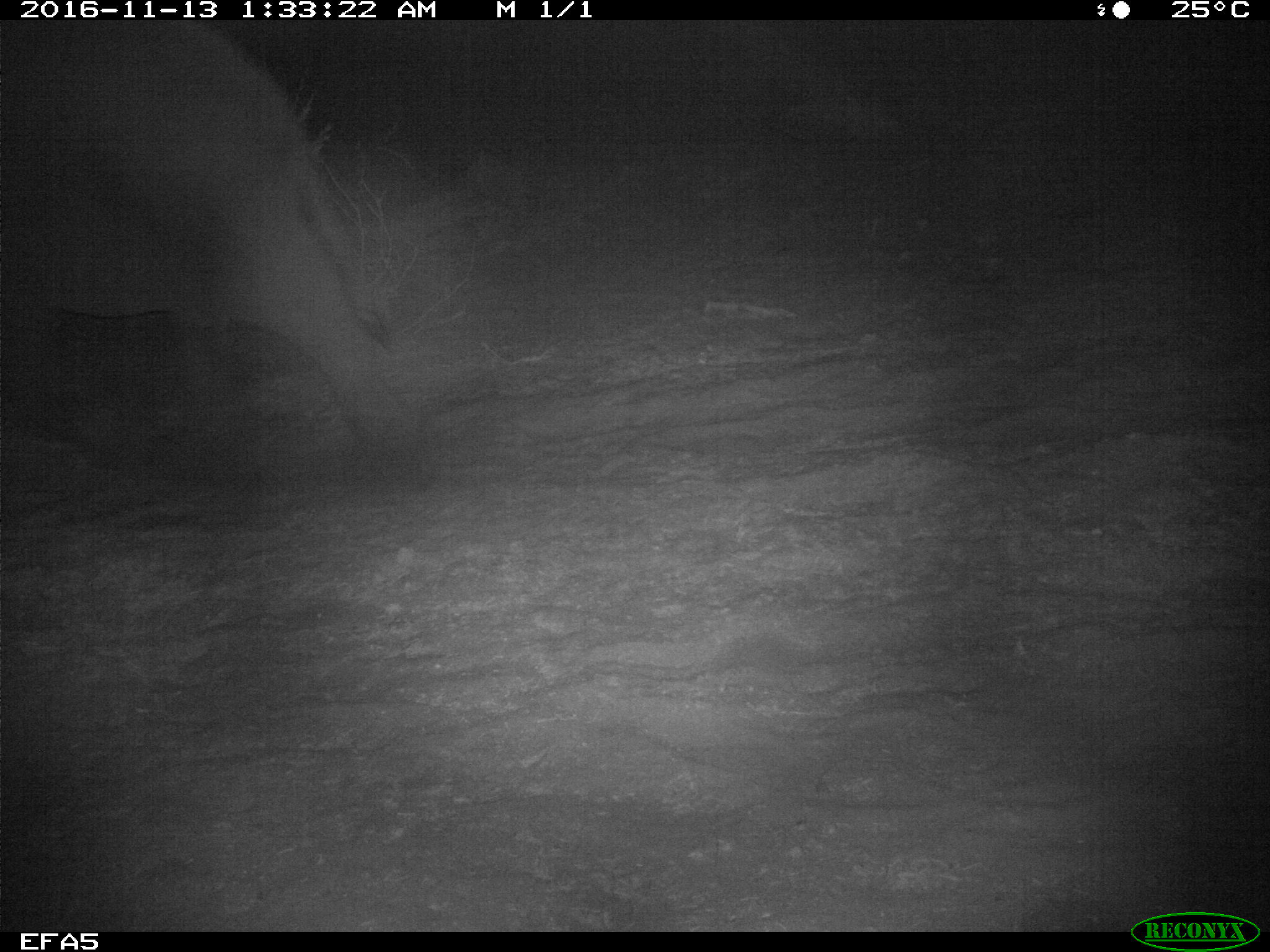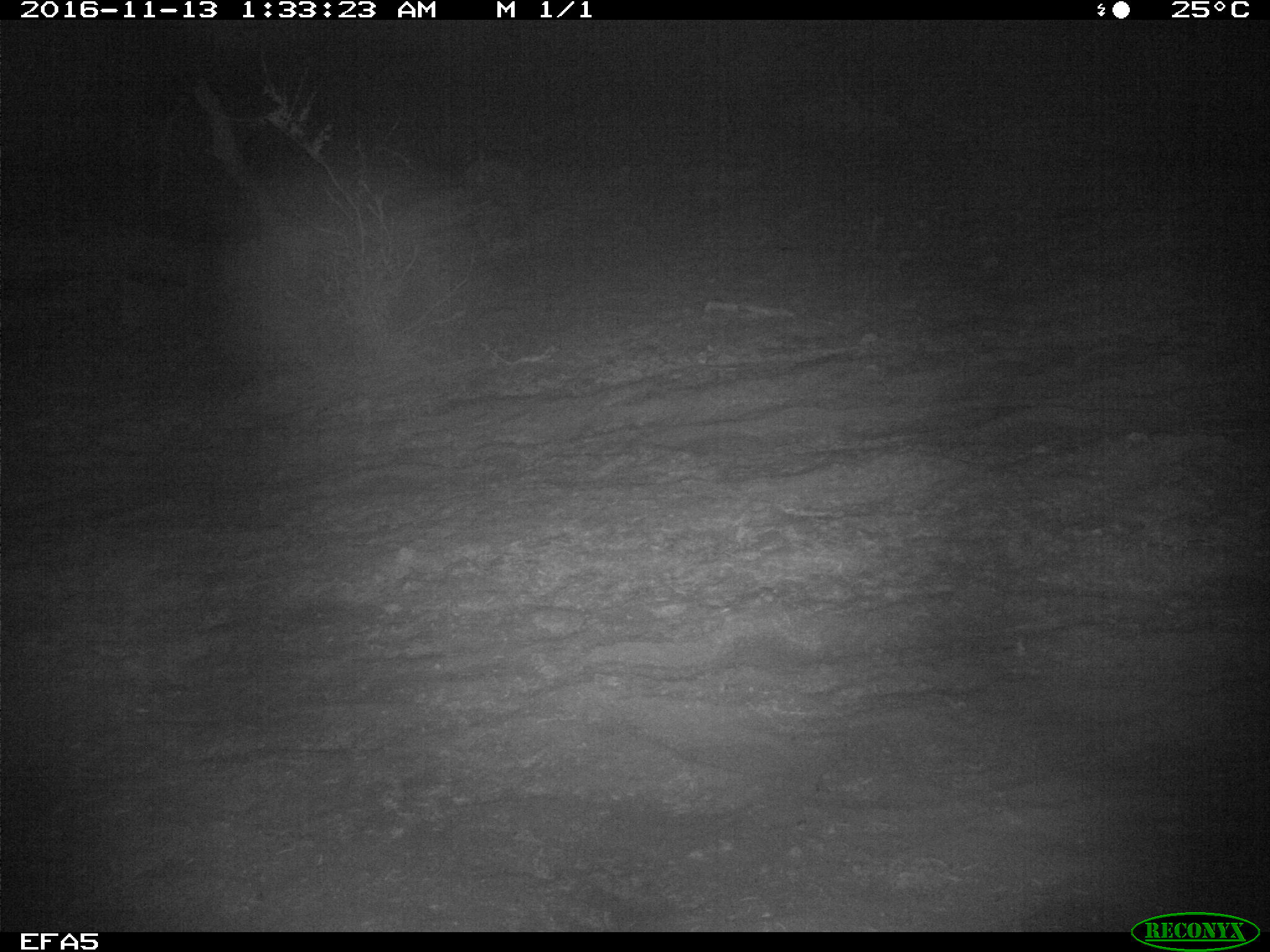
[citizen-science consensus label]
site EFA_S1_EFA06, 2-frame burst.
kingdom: Animalia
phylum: Chordata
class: Mammalia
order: Proboscidea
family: Elephantidae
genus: Loxodonta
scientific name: Loxodonta africana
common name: african bush elephant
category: elephant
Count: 1.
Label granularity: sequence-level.